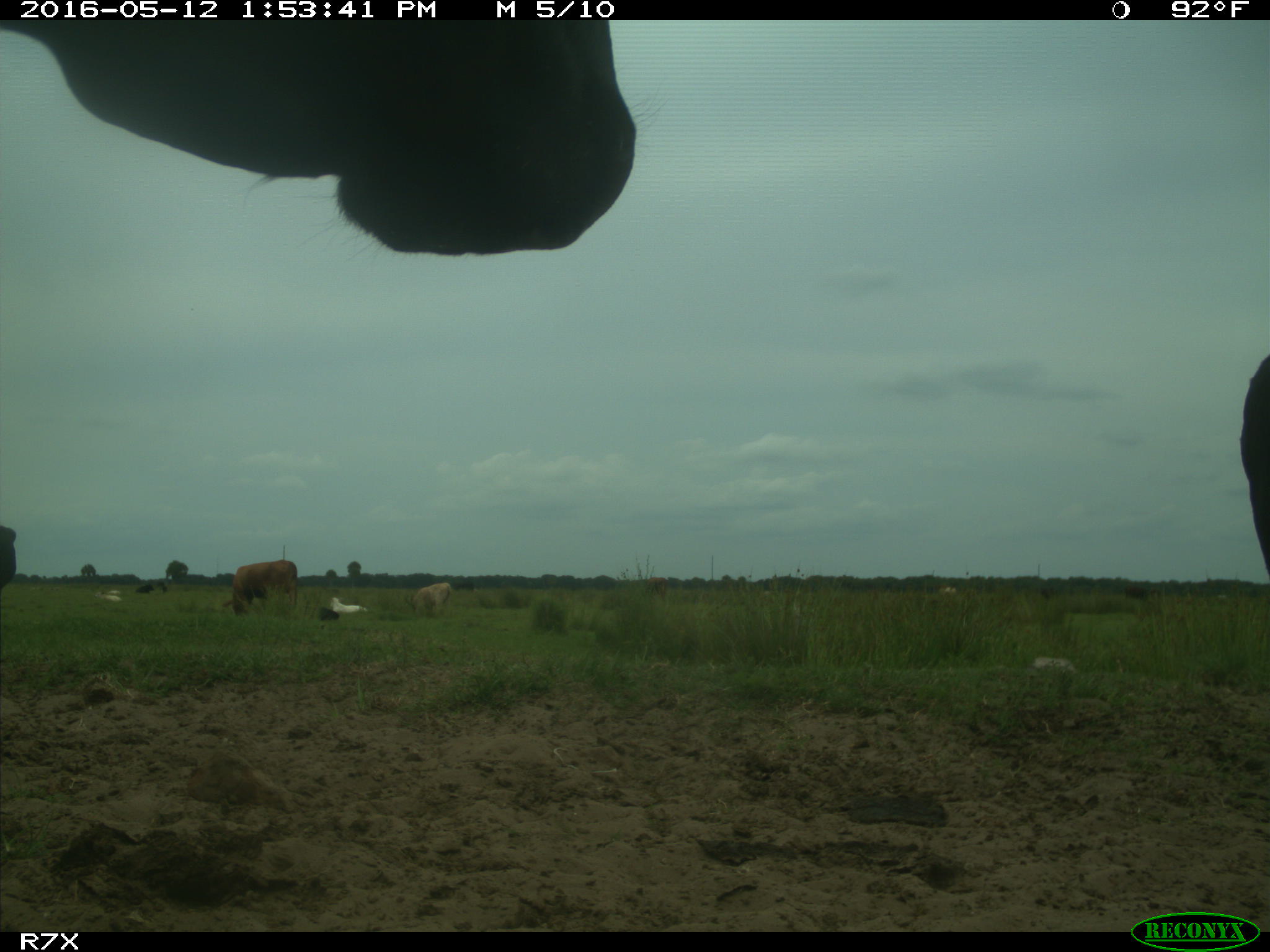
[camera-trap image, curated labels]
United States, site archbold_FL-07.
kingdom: Animalia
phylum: Chordata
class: Mammalia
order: Artiodactyla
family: Bovidae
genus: Bos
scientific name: Bos taurus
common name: domestic cow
Bos taurus (domestic cow).